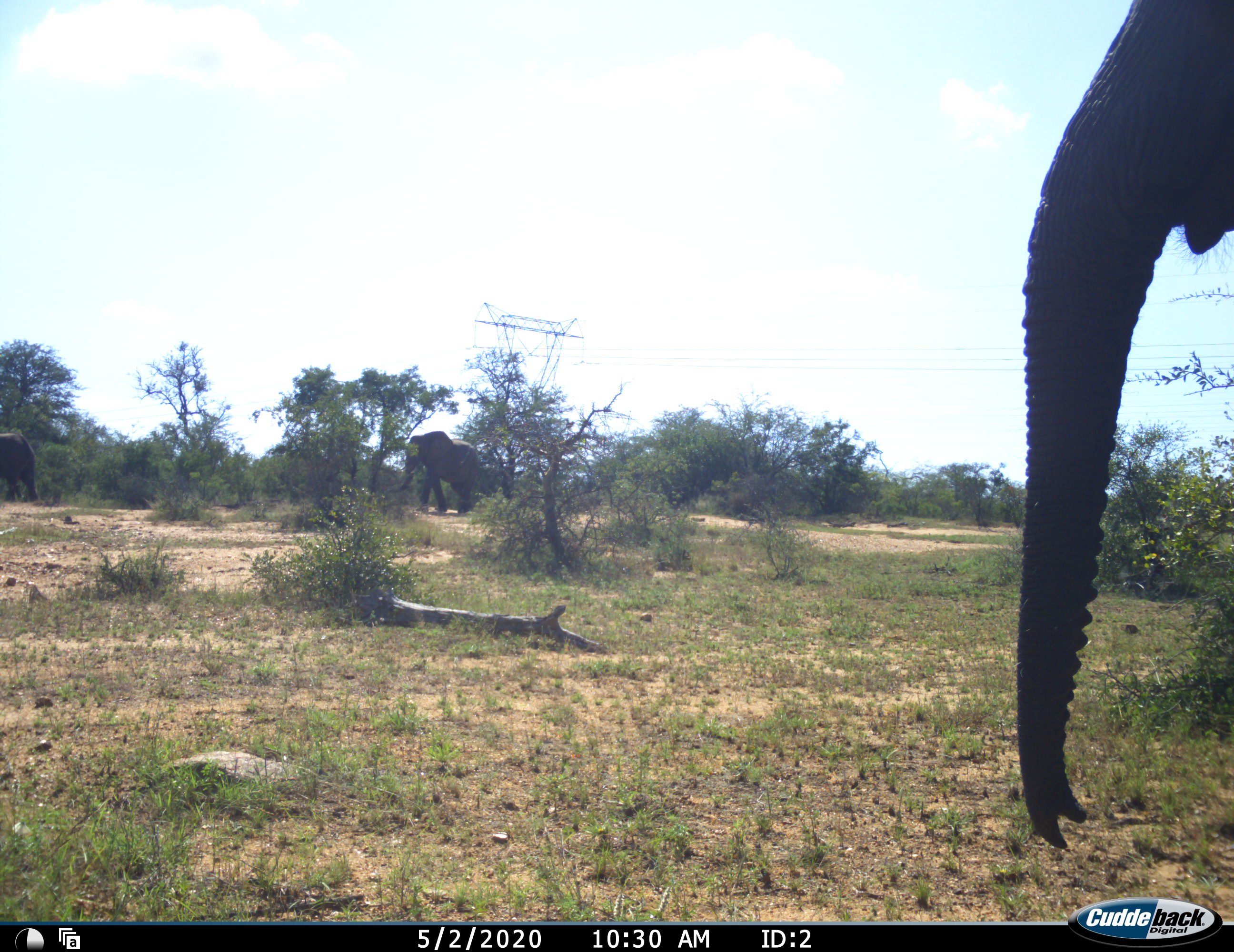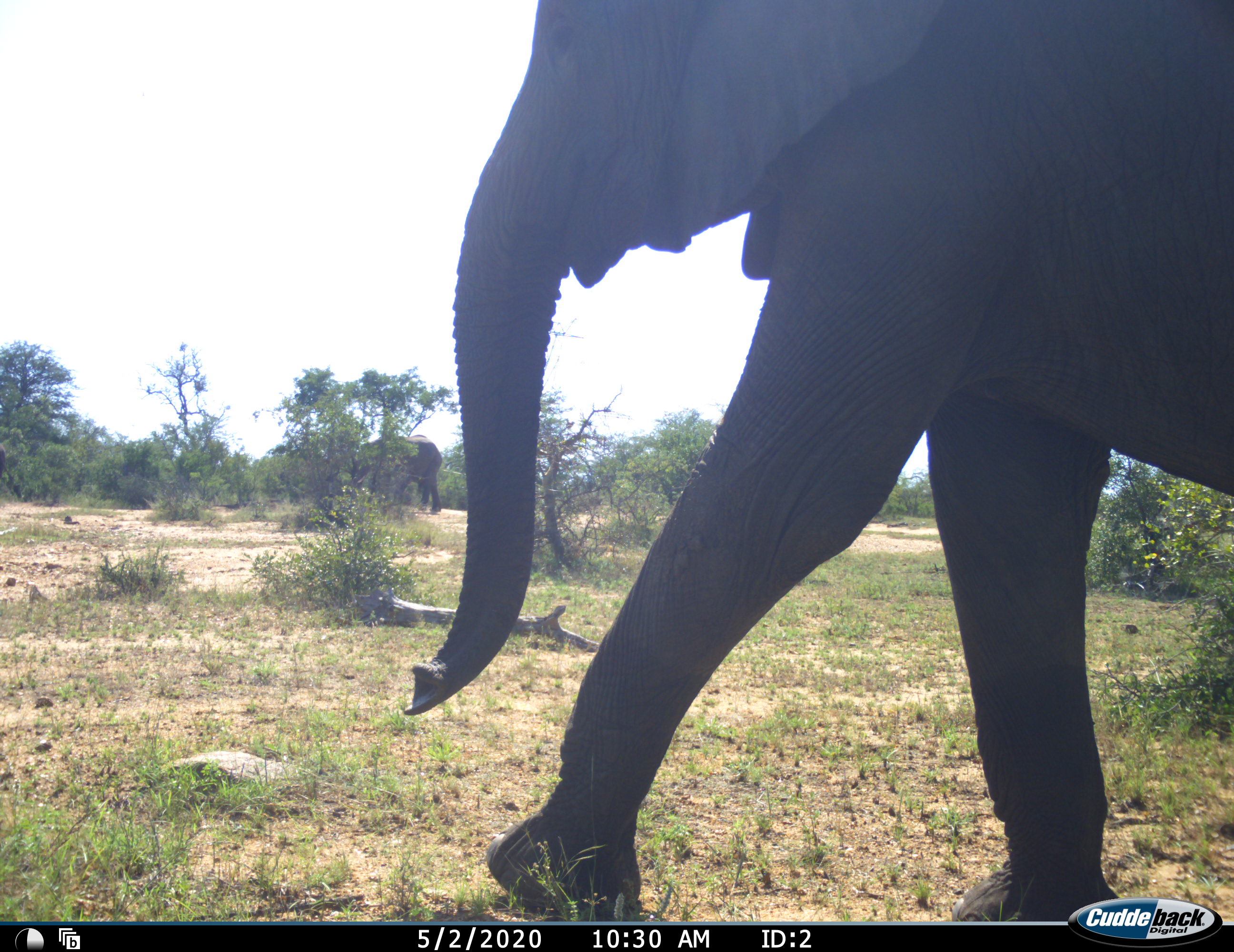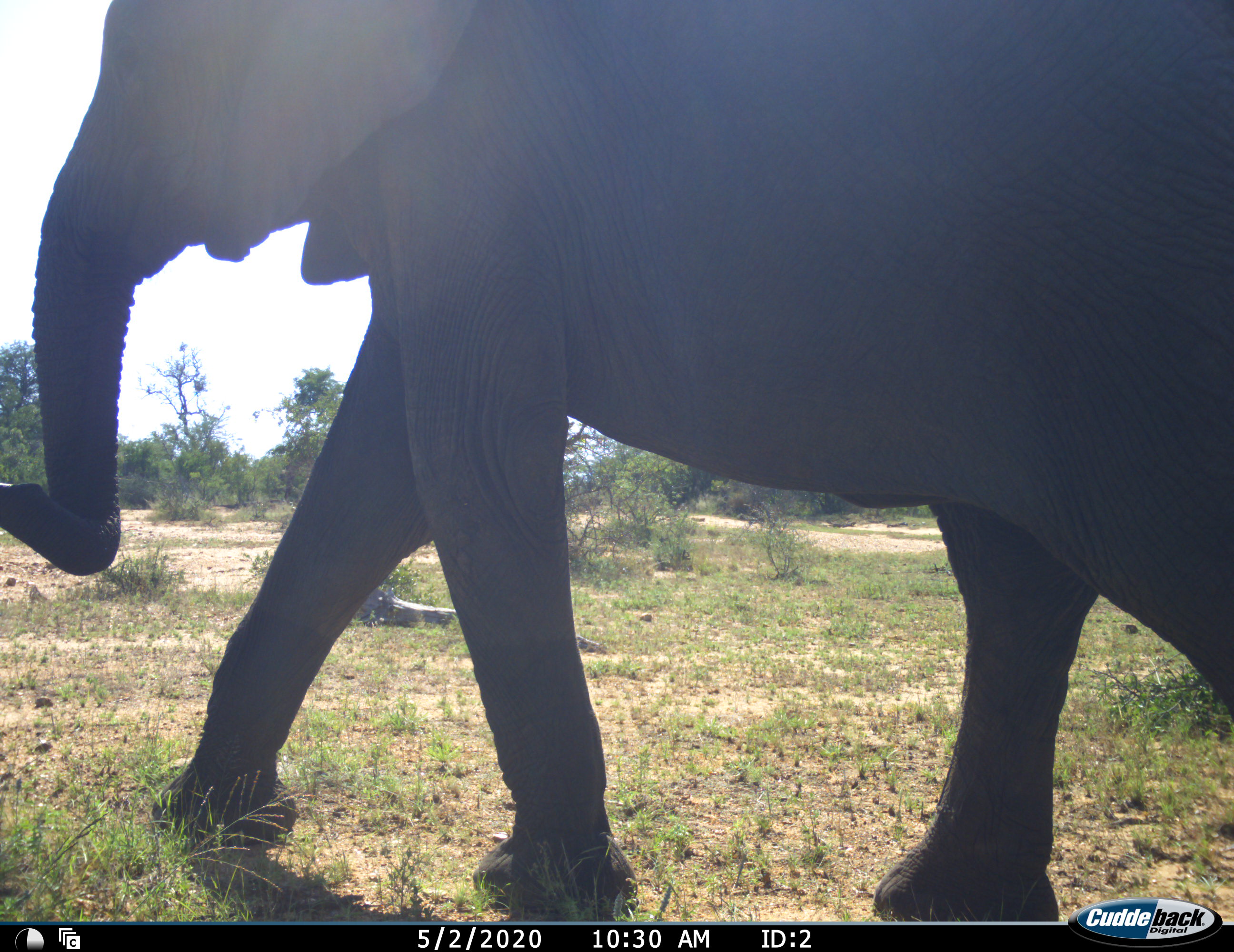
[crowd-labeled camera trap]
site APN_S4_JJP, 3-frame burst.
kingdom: Animalia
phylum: Chordata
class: Mammalia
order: Proboscidea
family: Elephantidae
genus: Loxodonta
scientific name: Loxodonta africana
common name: african bush elephant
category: elephant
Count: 3.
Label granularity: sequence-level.